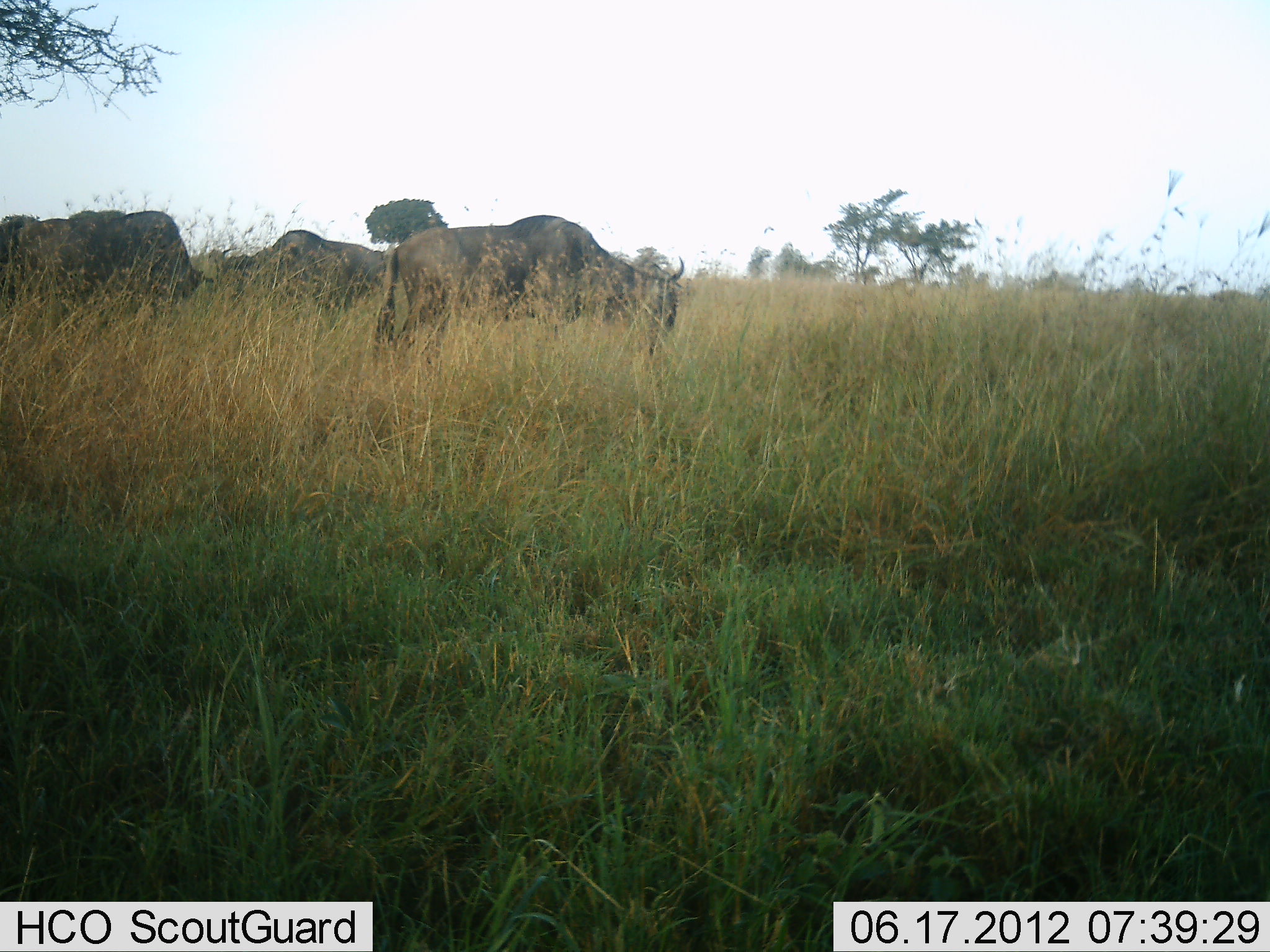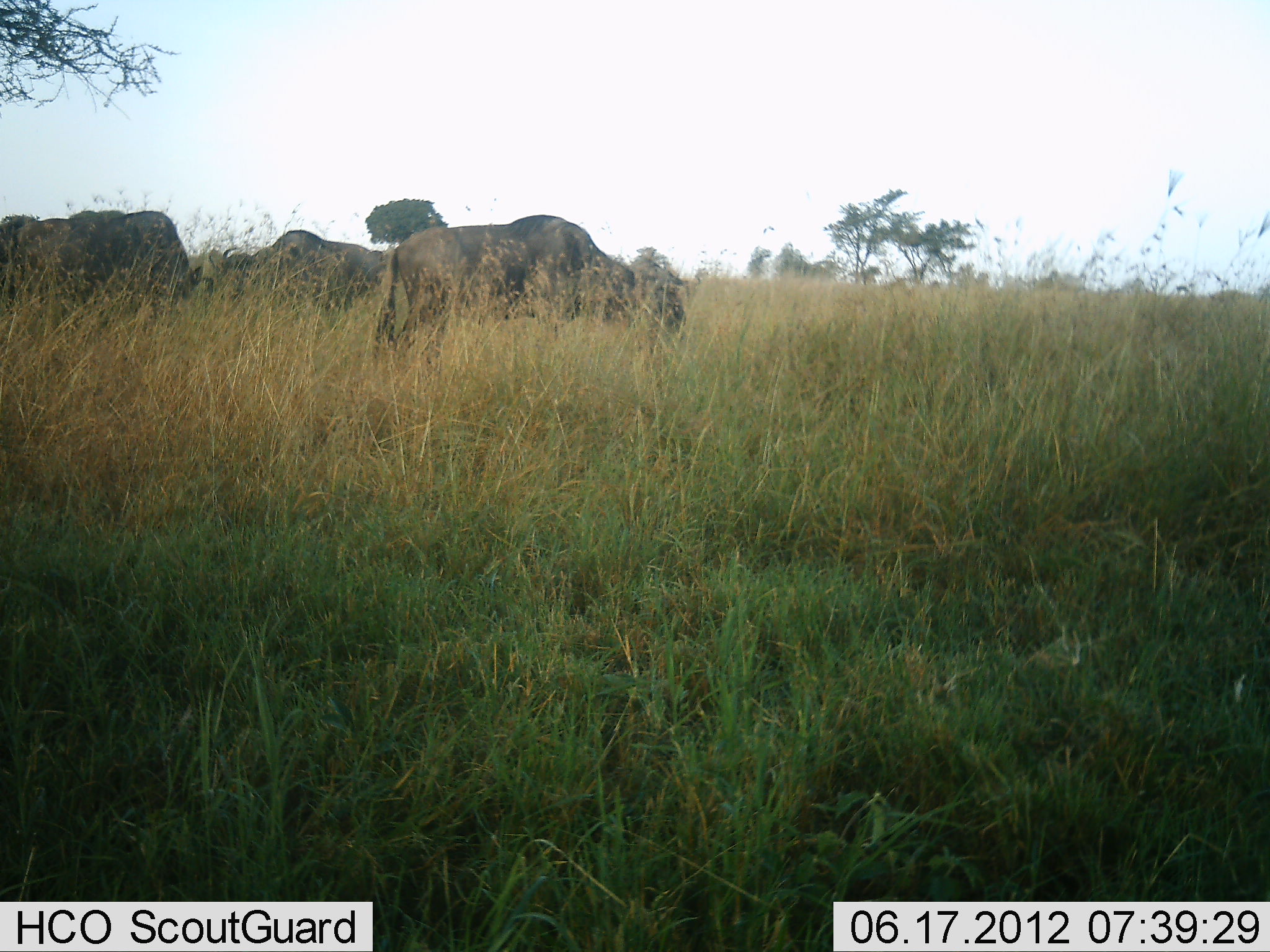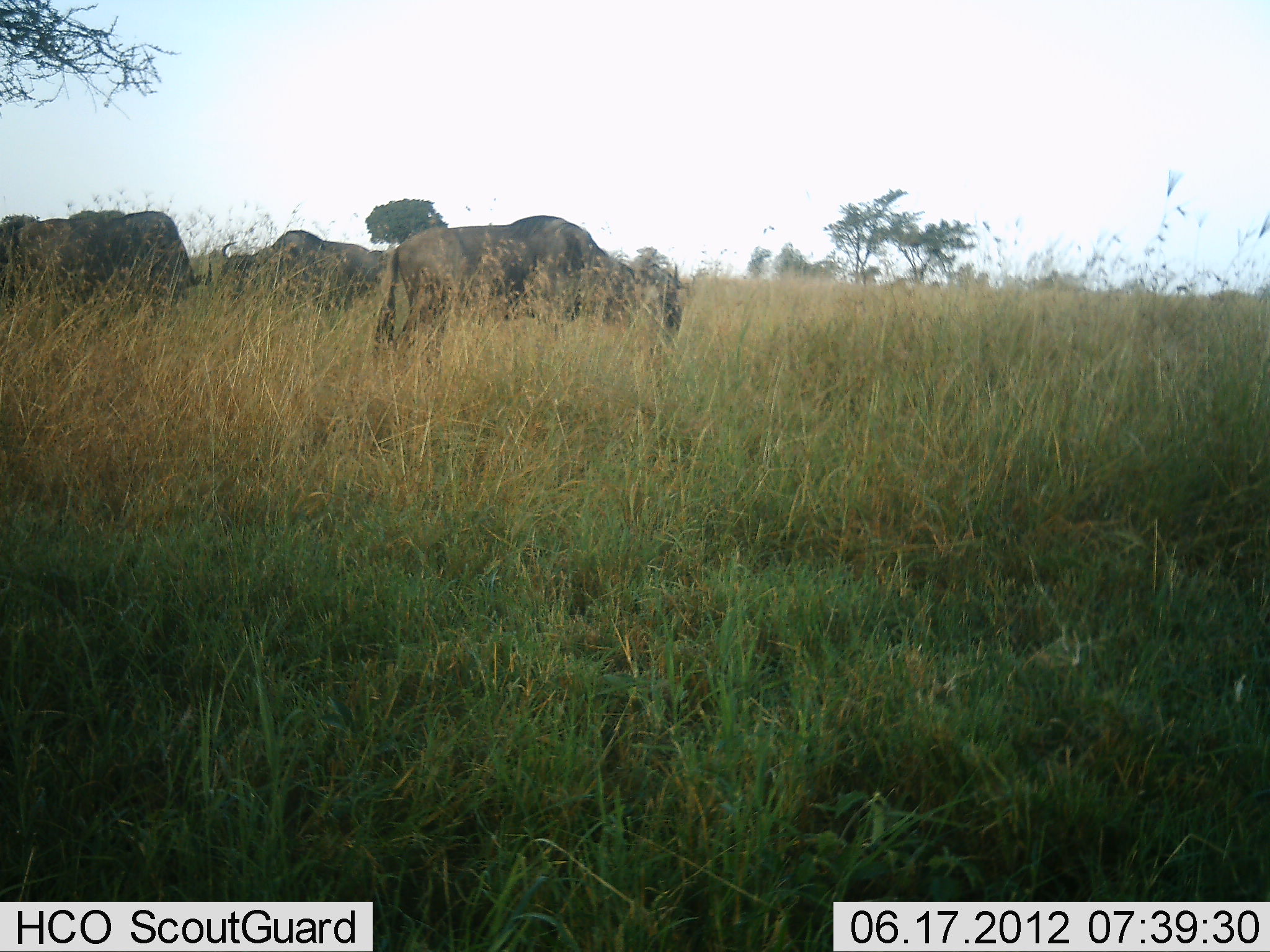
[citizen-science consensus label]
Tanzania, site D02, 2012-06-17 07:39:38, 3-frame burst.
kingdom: Animalia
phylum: Chordata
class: Mammalia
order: Artiodactyla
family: Bovidae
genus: Connochaetes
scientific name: Connochaetes taurinus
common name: blue wildebeest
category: wildebeest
Wildebeest (blue wildebeest) (Connochaetes taurinus), count 4. Behavior (volunteer vote fractions): standing 20%, resting 0%, moving 0%, interacting 0%. Young present (vote fraction): 0%. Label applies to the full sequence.